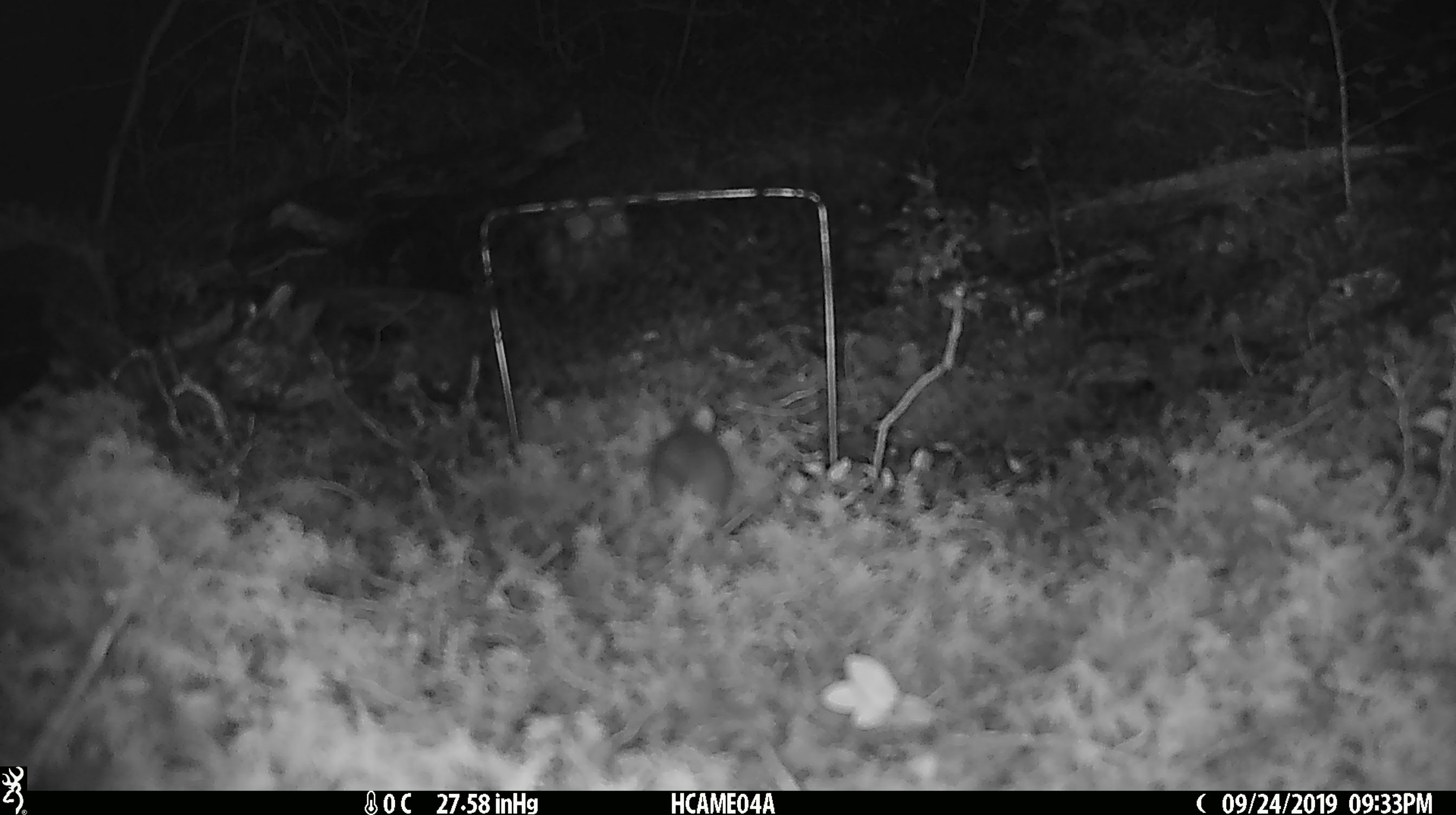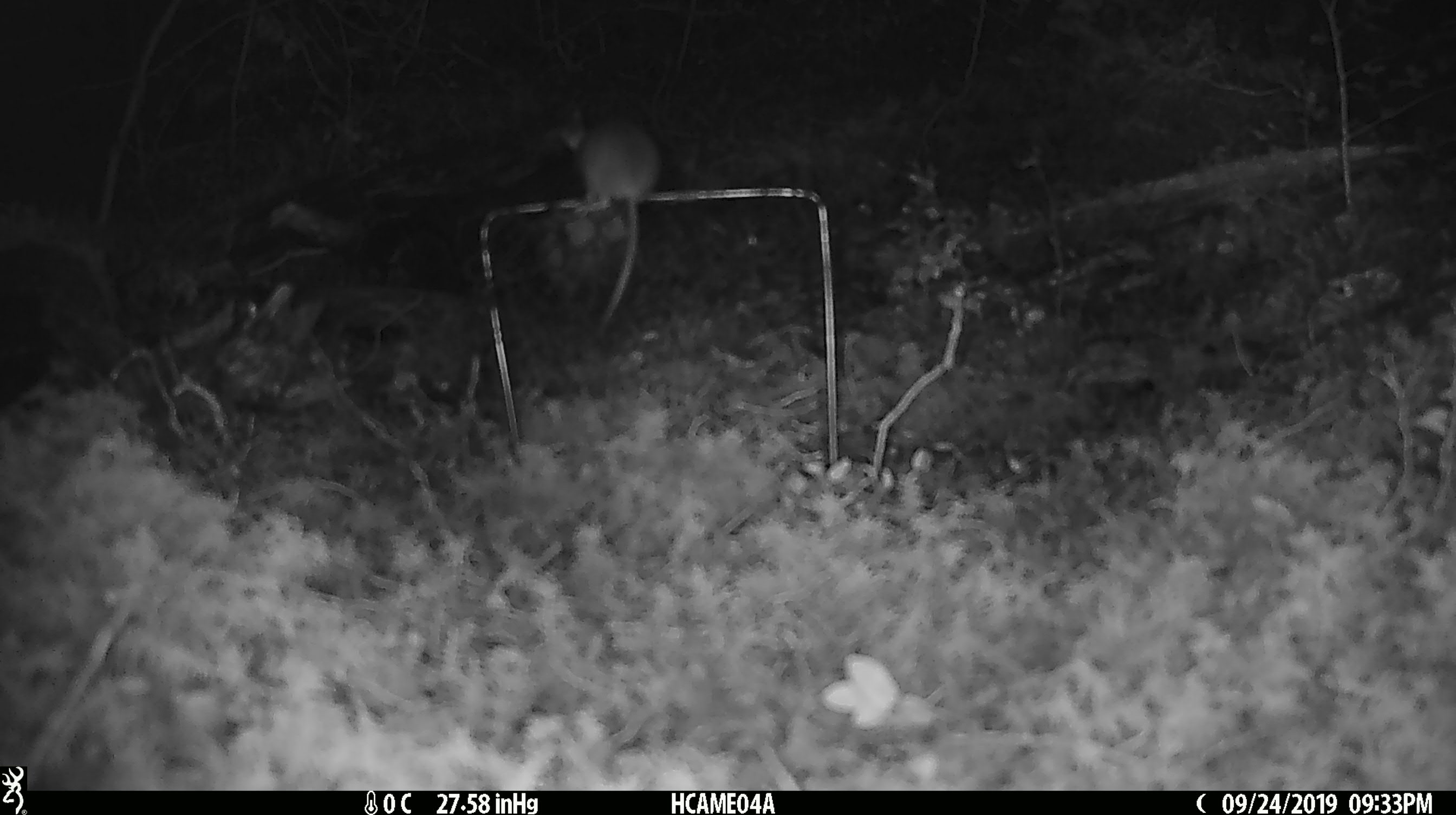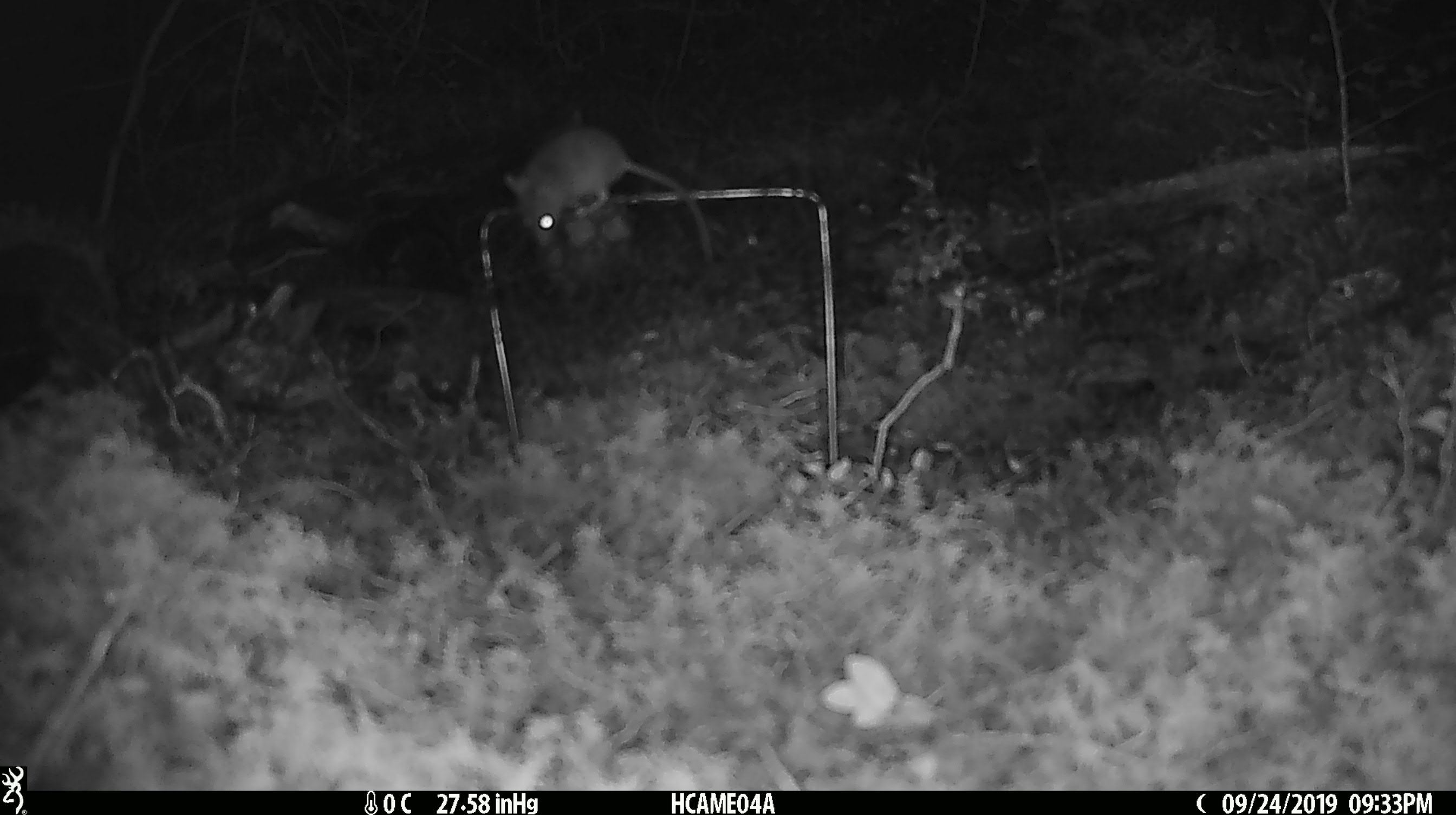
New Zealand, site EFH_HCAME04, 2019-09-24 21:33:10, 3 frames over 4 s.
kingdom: Animalia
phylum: Chordata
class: Mammalia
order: Rodentia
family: Muridae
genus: Mus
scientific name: Mus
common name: mouse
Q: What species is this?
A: Mouse (Mus).